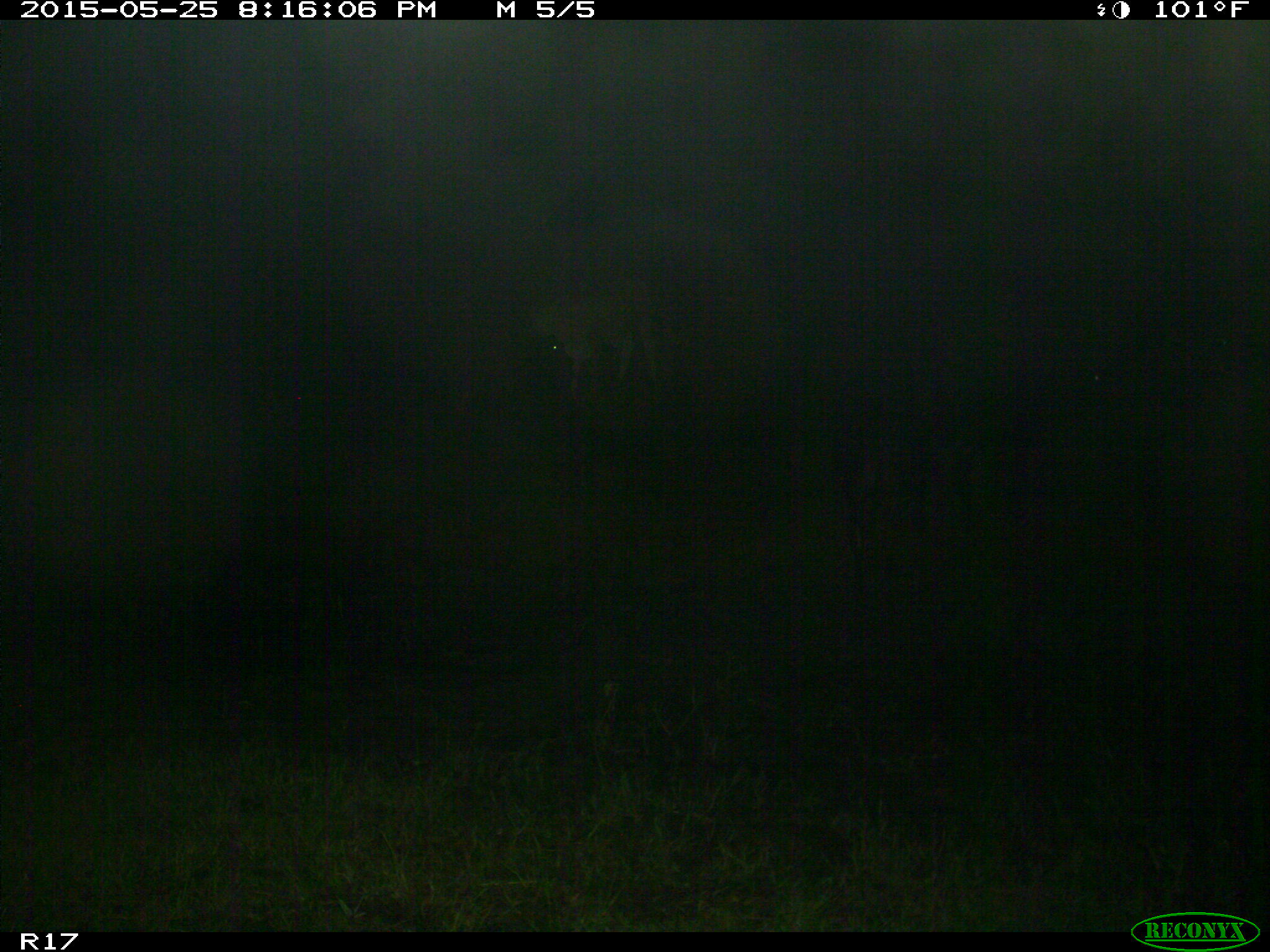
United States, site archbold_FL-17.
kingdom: Animalia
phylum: Chordata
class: Mammalia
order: Artiodactyla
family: Bovidae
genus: Bos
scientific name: Bos taurus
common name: domestic cow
Bos taurus (domestic cow).